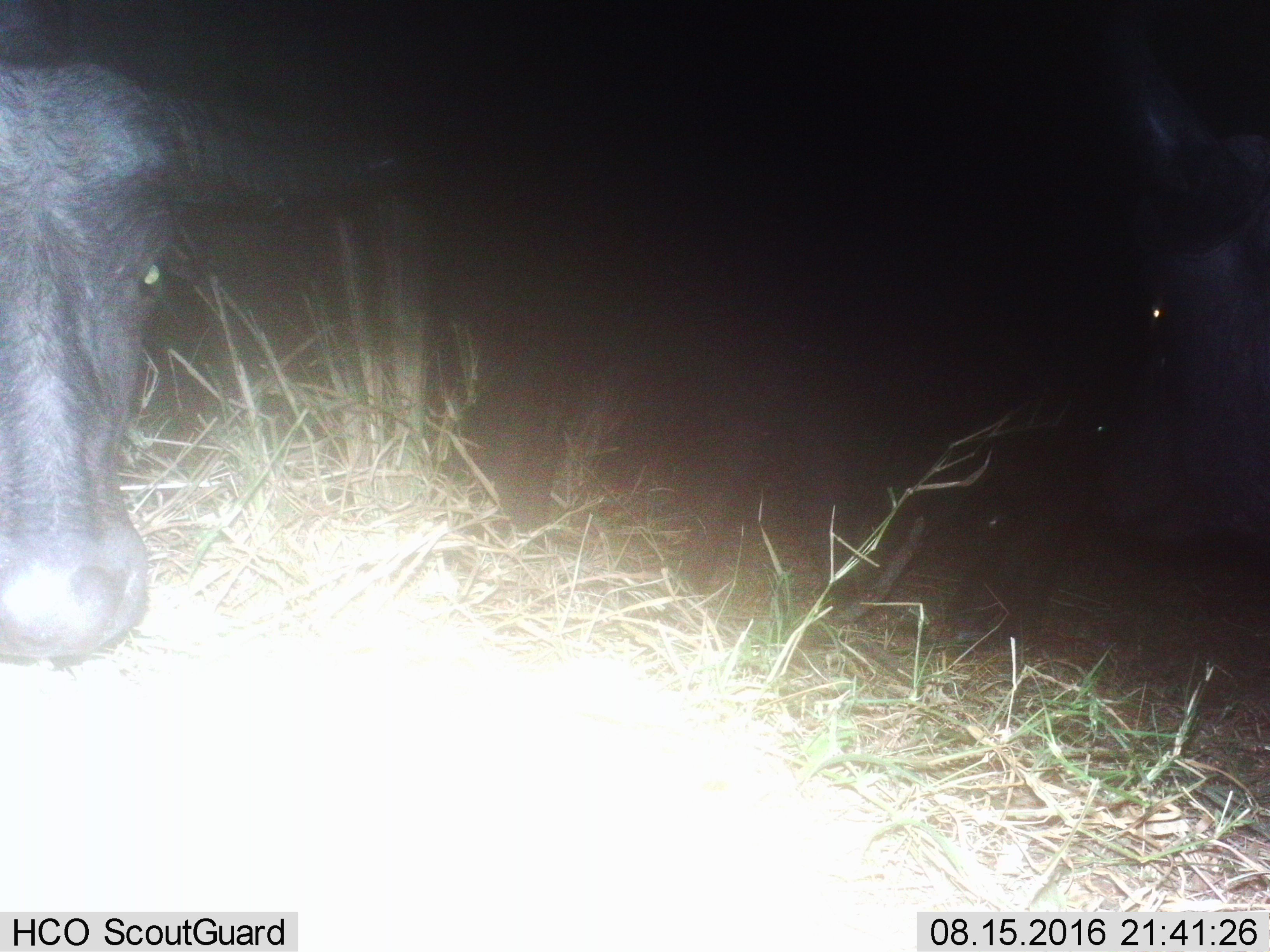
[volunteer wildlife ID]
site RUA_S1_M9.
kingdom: Animalia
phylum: Chordata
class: Mammalia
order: Artiodactyla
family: Bovidae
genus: Syncerus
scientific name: Syncerus caffer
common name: african buffalo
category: buffalo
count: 1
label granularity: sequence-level